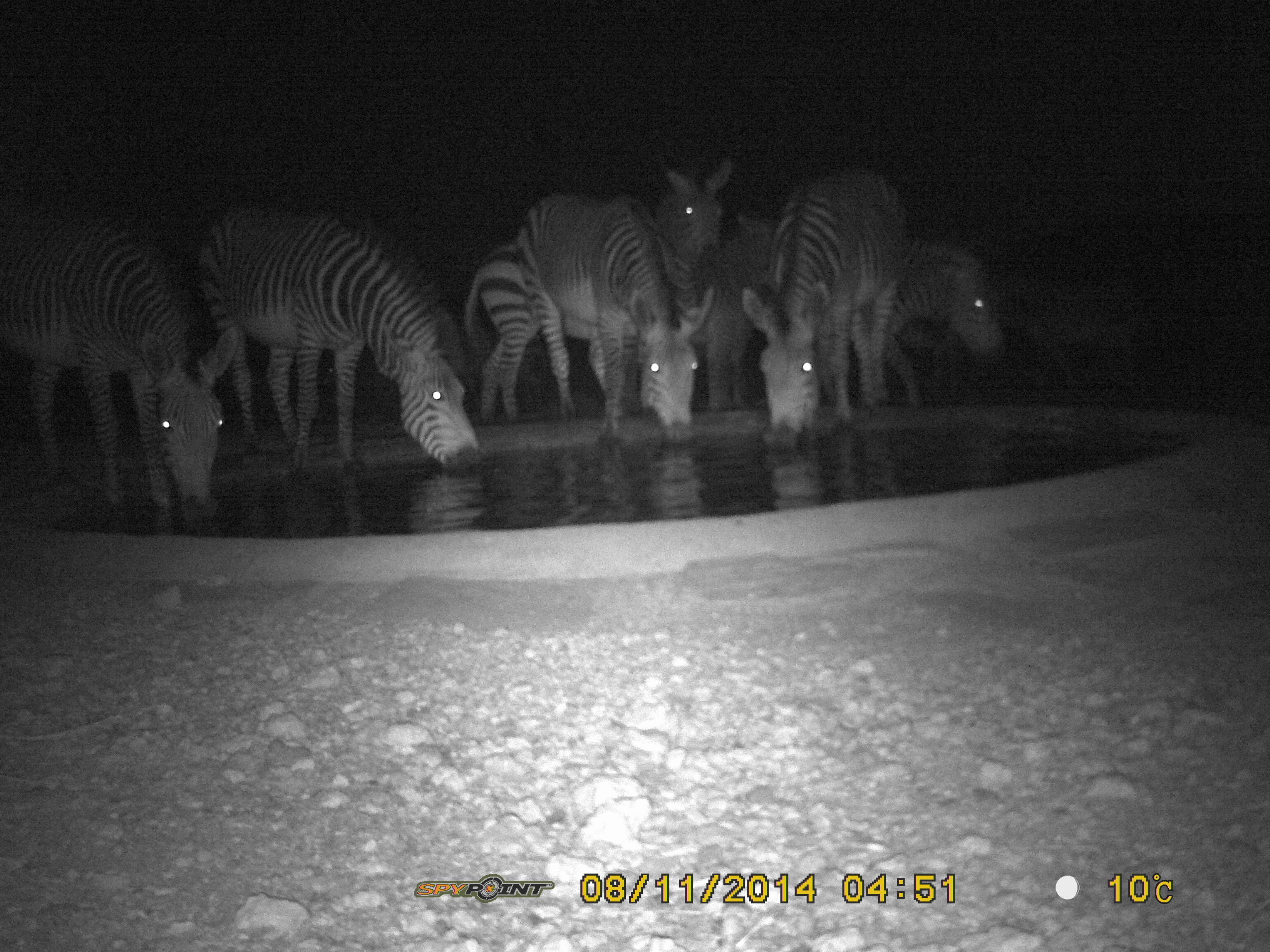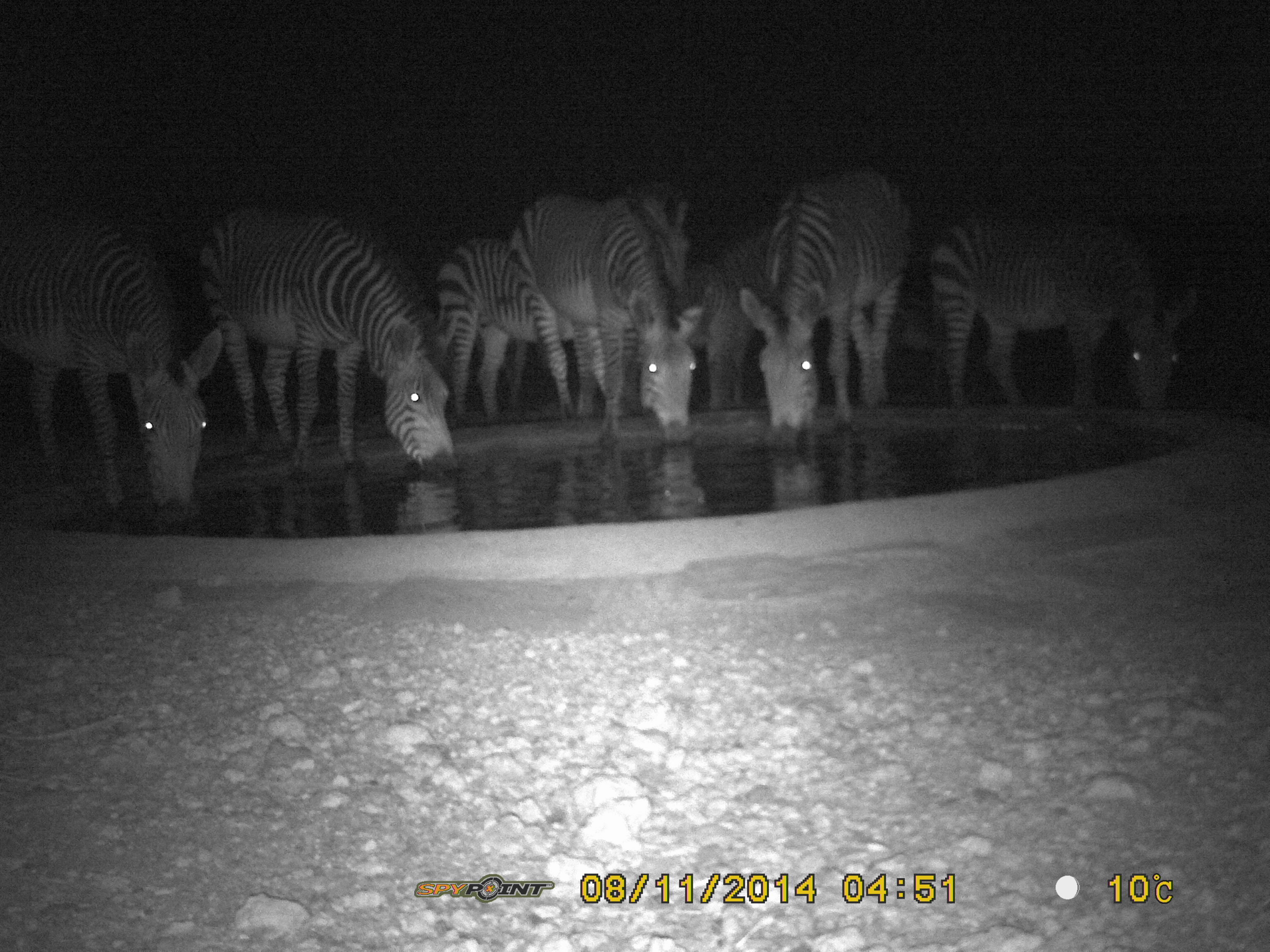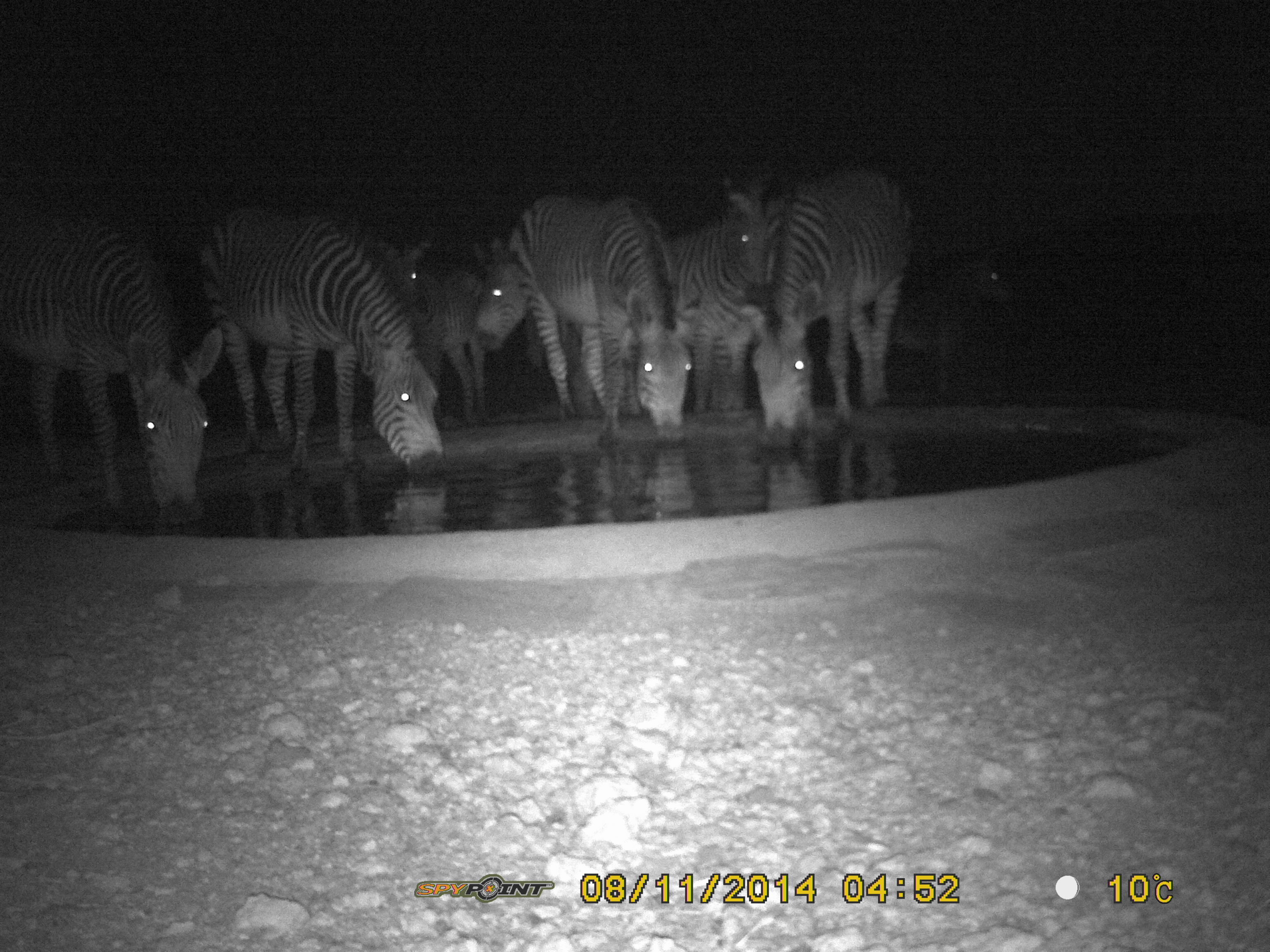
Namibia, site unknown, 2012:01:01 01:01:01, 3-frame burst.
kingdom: Animalia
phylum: Chordata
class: Mammalia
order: Perissodactyla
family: Equidae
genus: Equus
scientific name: Equus zebra hartmannae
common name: hartmann's mountain zebra